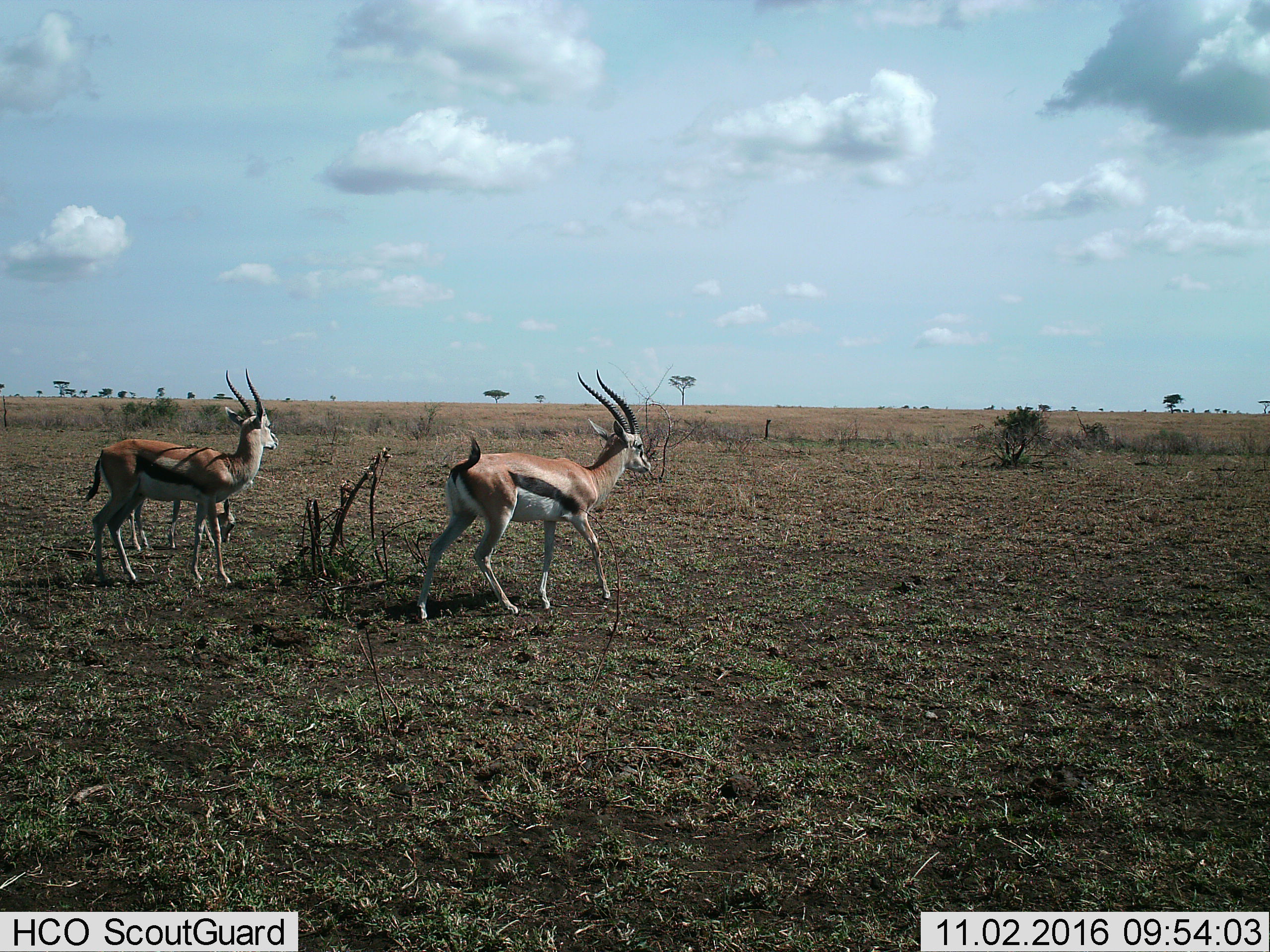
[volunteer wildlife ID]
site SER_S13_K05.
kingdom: Animalia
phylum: Chordata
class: Mammalia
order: Artiodactyla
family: Bovidae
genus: Eudorcas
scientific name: Eudorcas thomsonii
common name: thomson's gazelle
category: gazellethomsons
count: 3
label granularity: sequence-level